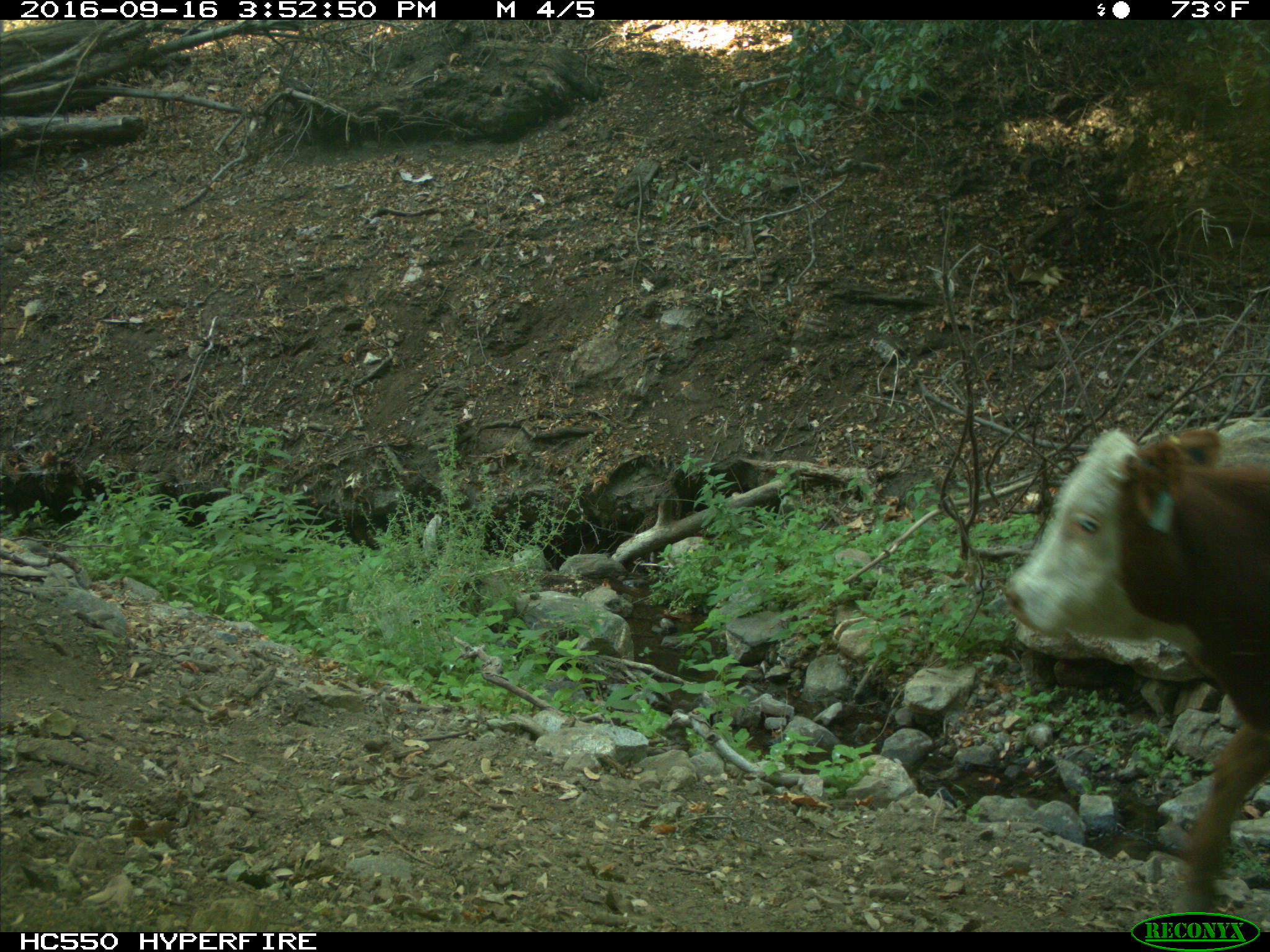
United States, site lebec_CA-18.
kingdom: Animalia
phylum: Chordata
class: Mammalia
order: Artiodactyla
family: Bovidae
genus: Bos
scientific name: Bos taurus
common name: domestic cow